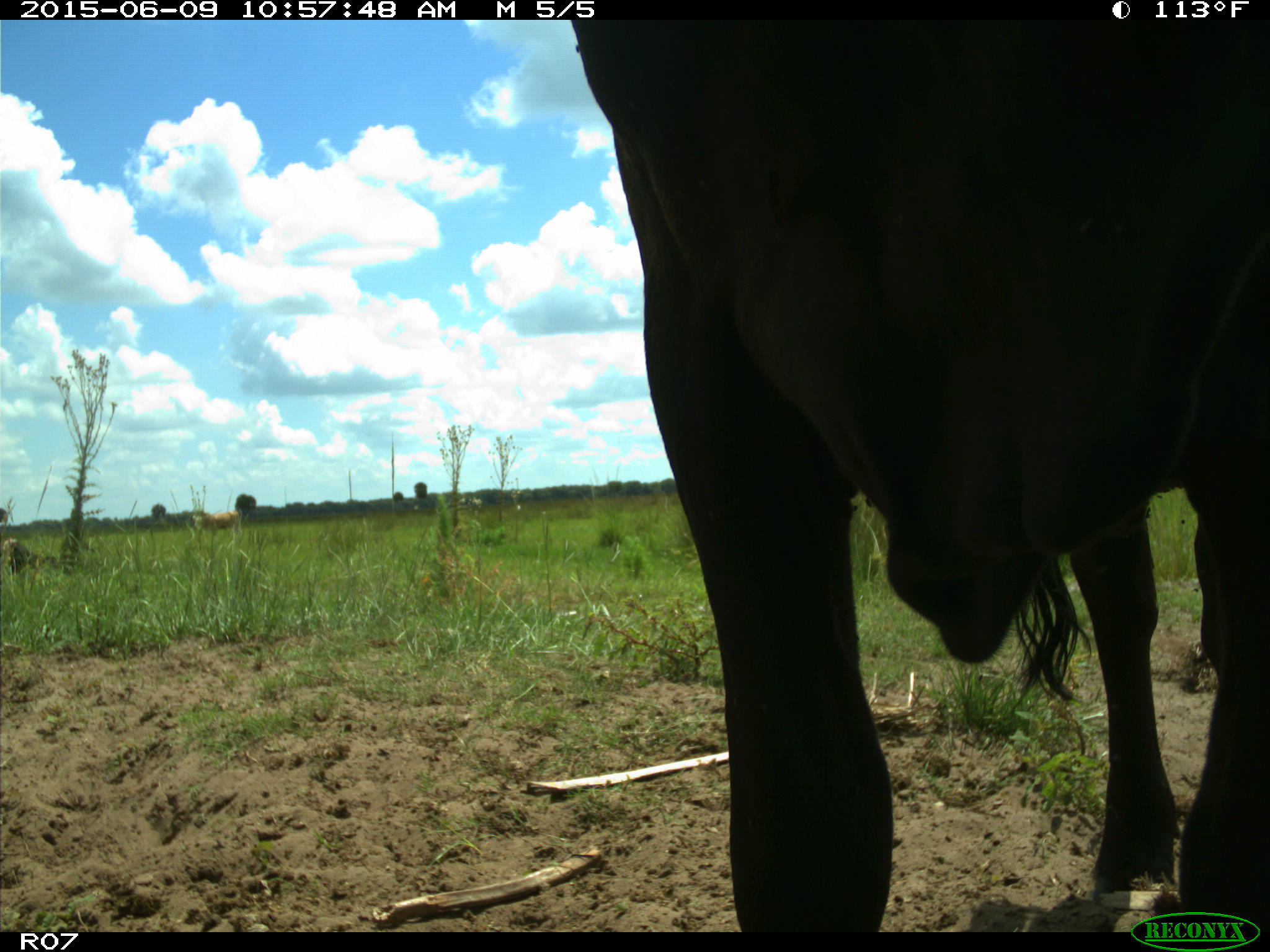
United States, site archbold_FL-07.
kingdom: Animalia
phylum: Chordata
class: Mammalia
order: Artiodactyla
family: Bovidae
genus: Bos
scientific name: Bos taurus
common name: domestic cow